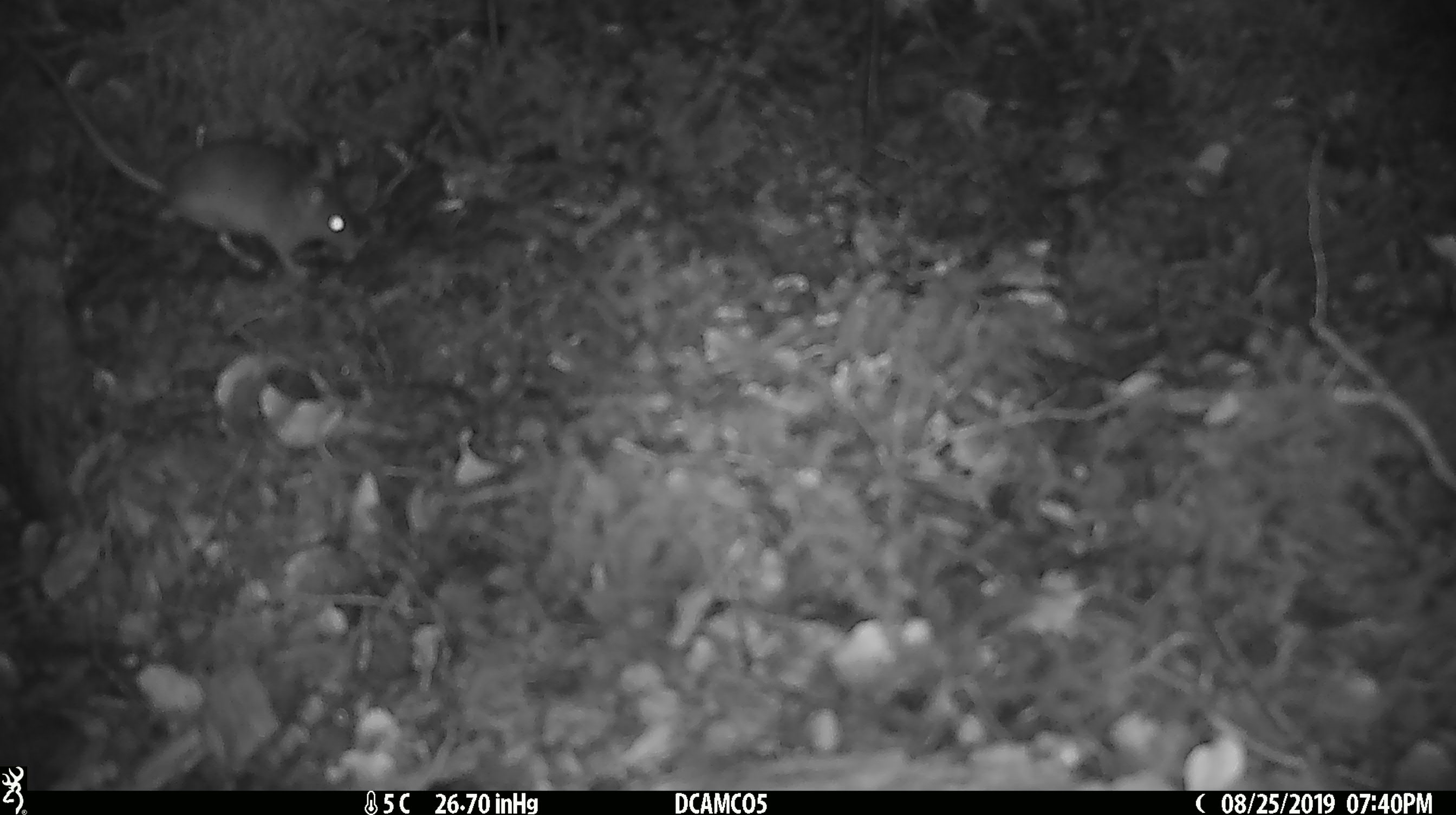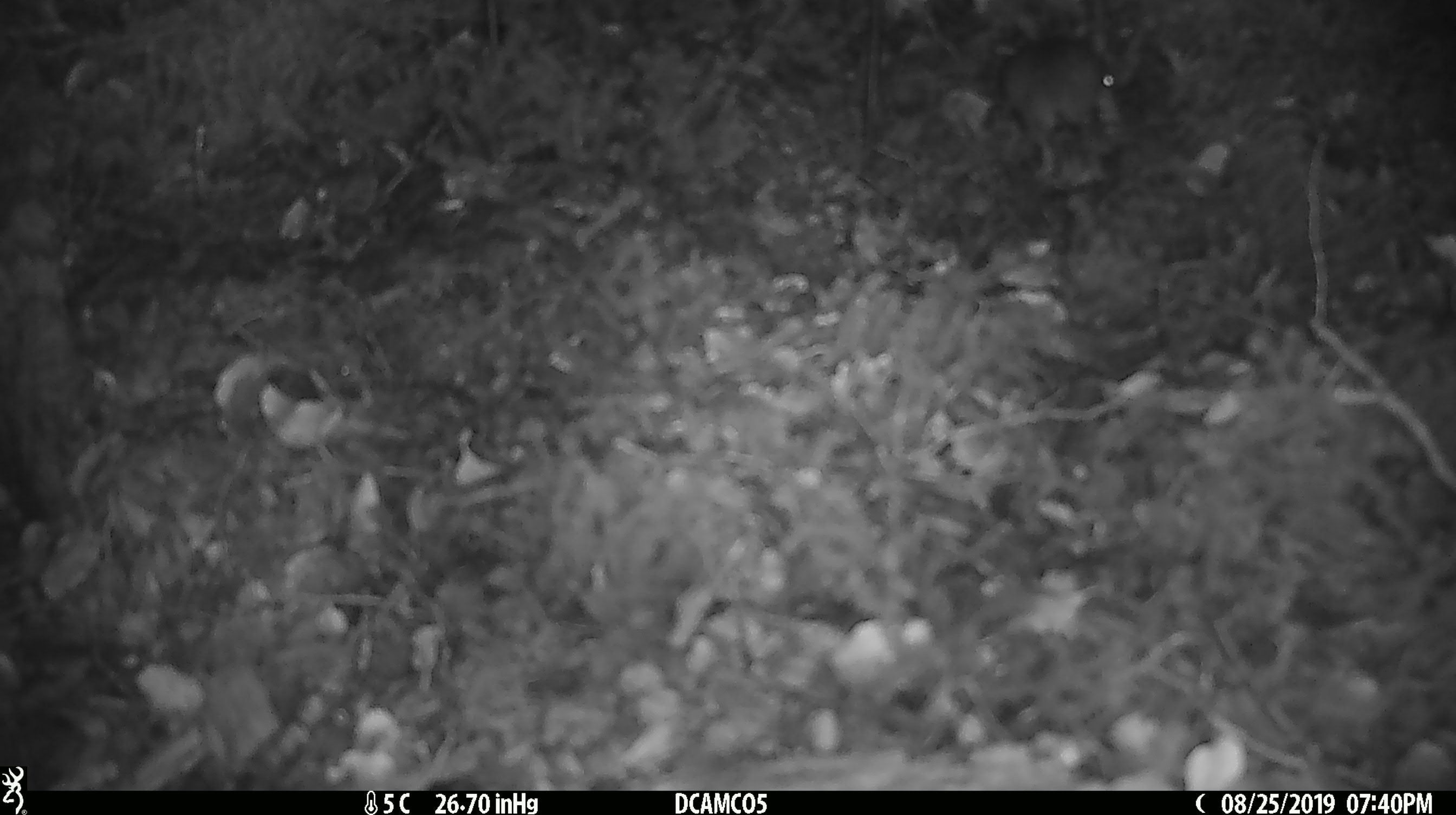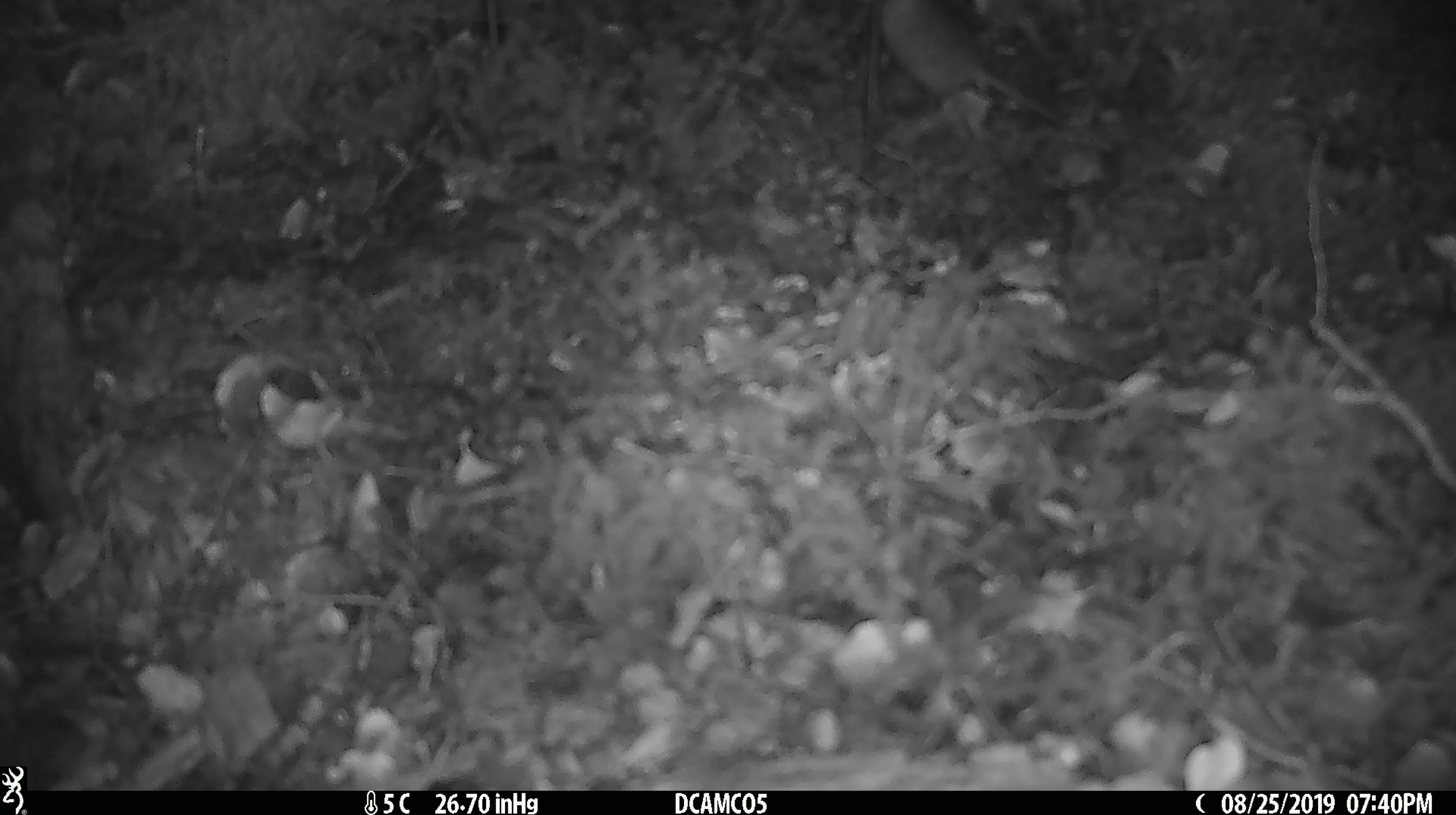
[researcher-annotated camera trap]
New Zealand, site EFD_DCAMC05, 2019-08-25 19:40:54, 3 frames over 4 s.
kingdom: Animalia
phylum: Chordata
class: Mammalia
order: Rodentia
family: Muridae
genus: Mus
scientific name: Mus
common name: mouse